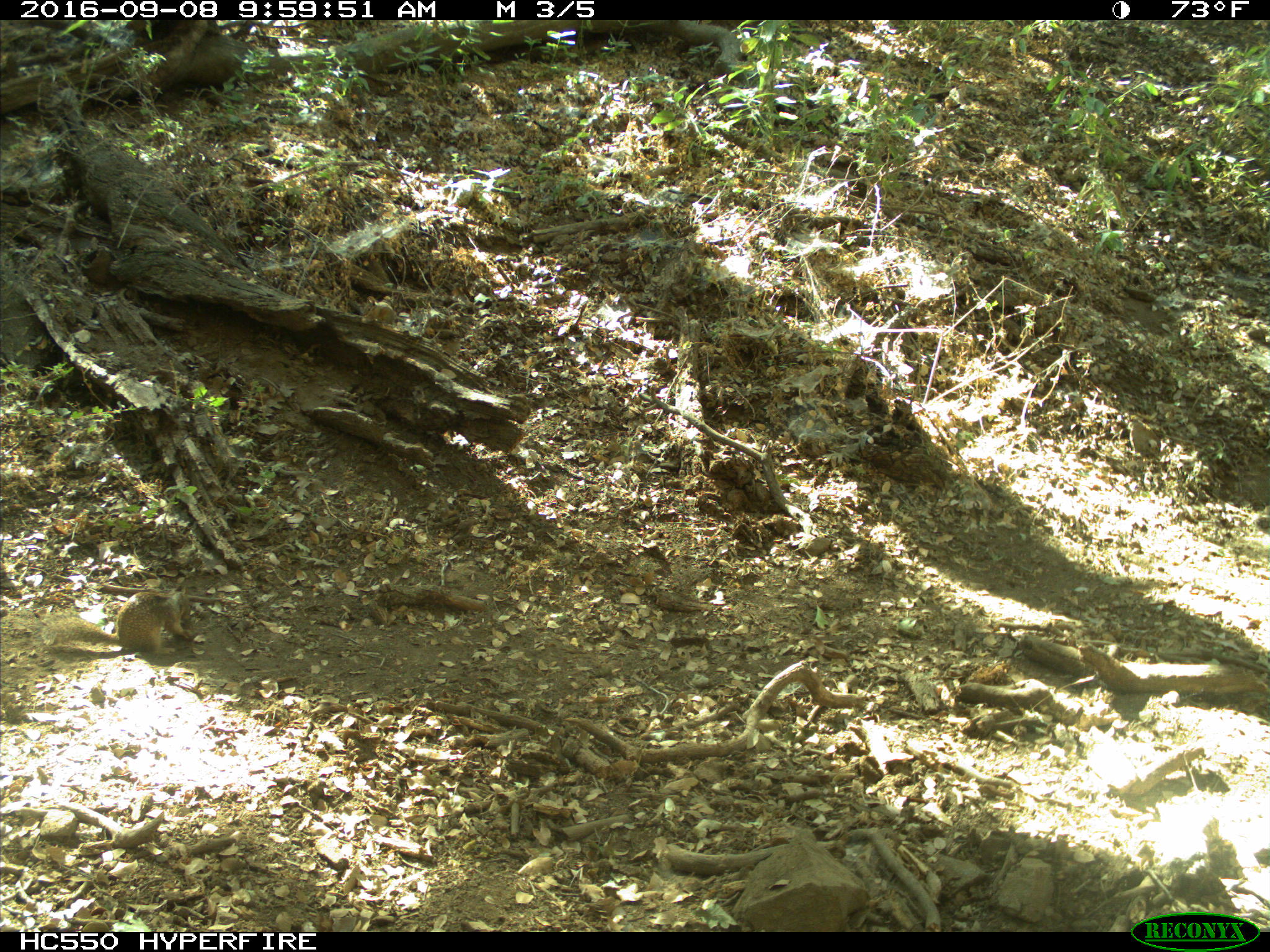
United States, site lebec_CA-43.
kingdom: Animalia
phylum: Chordata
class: Mammalia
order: Rodentia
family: Sciuridae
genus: Otospermophilus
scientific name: Otospermophilus beecheyi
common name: california ground squirrel